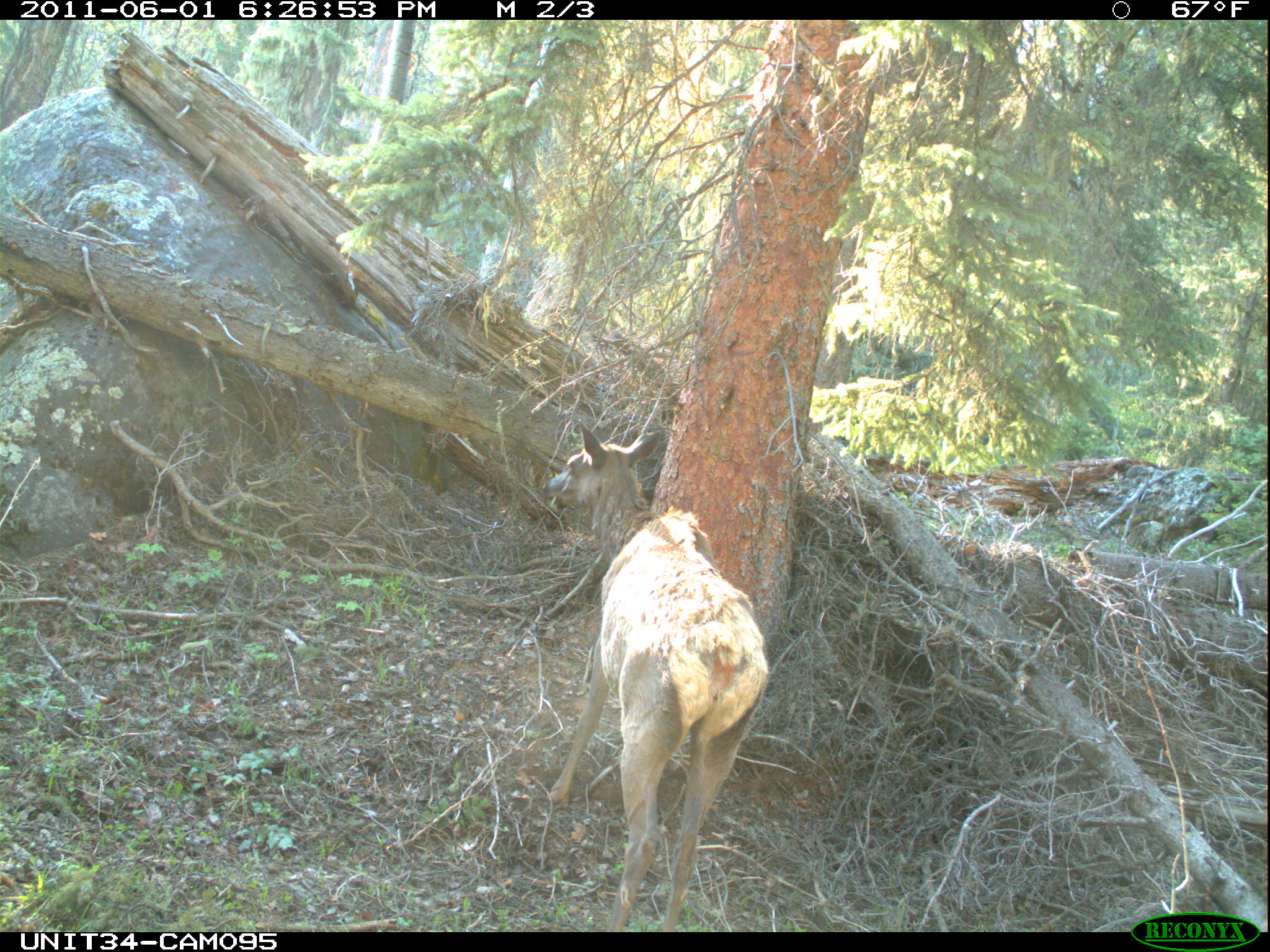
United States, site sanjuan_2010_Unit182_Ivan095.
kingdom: Animalia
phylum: Chordata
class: Mammalia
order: Artiodactyla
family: Cervidae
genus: Cervus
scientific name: Cervus elaphus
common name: red deer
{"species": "Cervus elaphus (red deer)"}